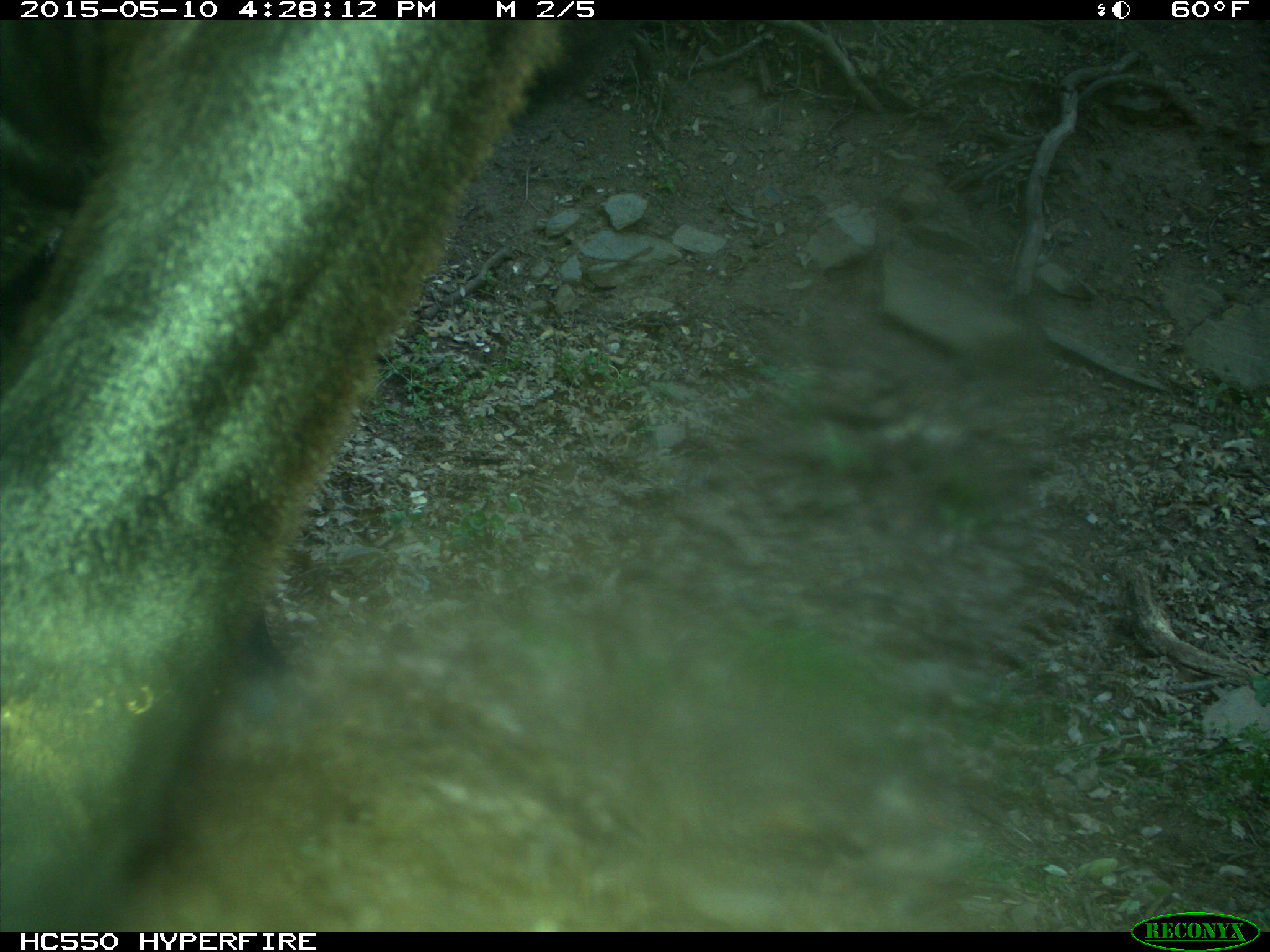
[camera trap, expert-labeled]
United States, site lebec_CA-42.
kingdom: Animalia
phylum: Chordata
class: Mammalia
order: Artiodactyla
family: Bovidae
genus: Bos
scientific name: Bos taurus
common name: domestic cow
Bos taurus (domestic cow).